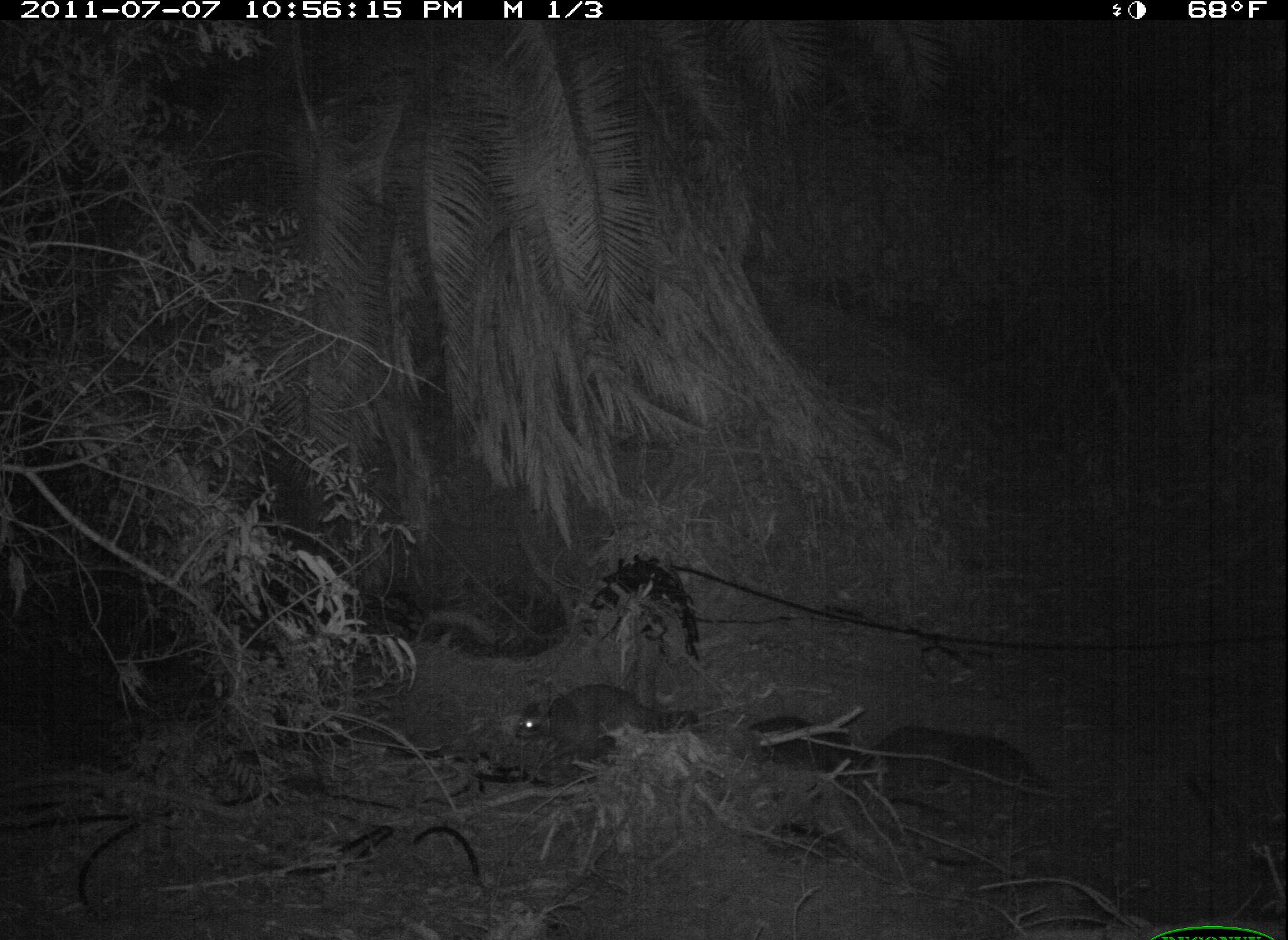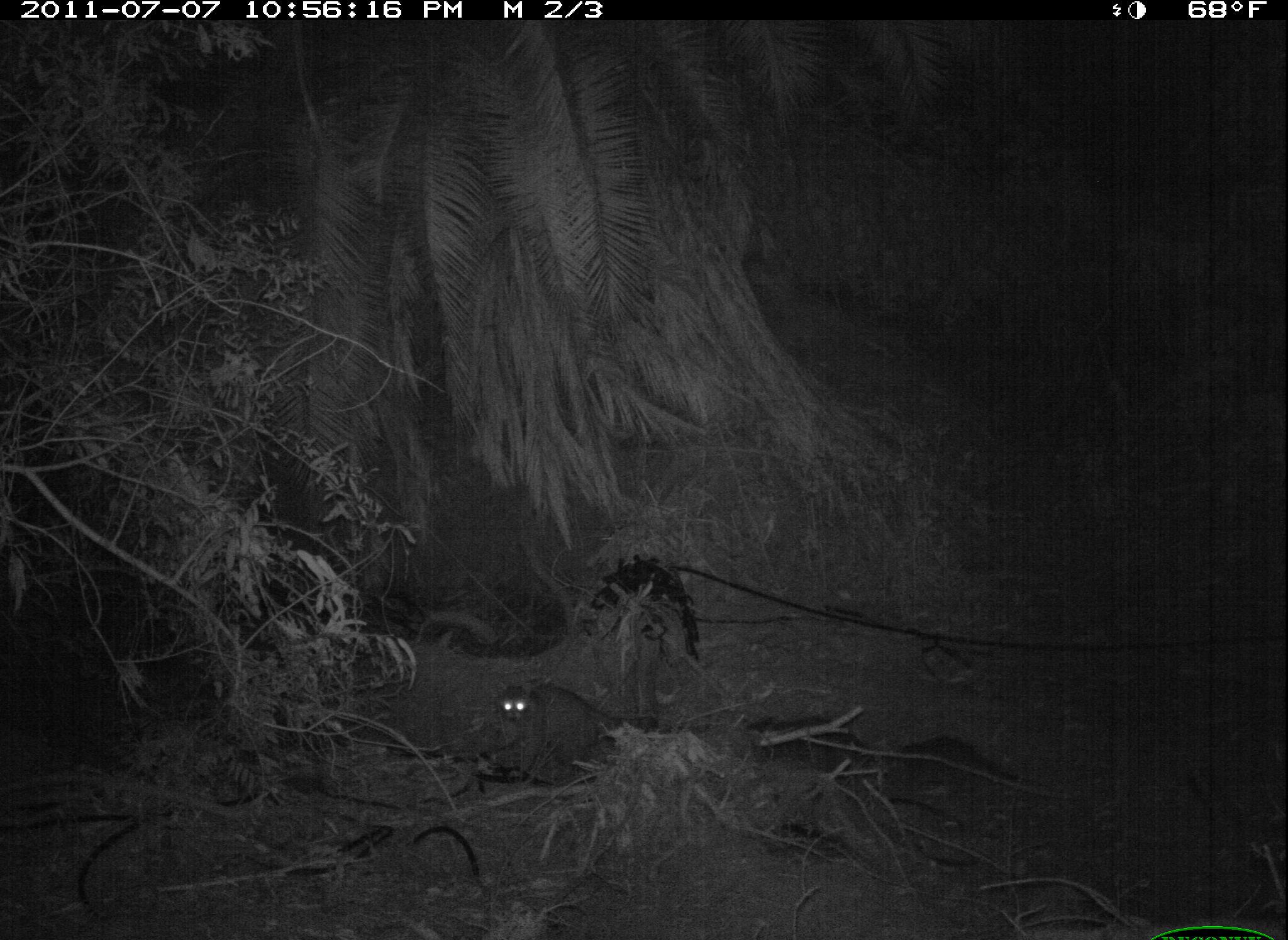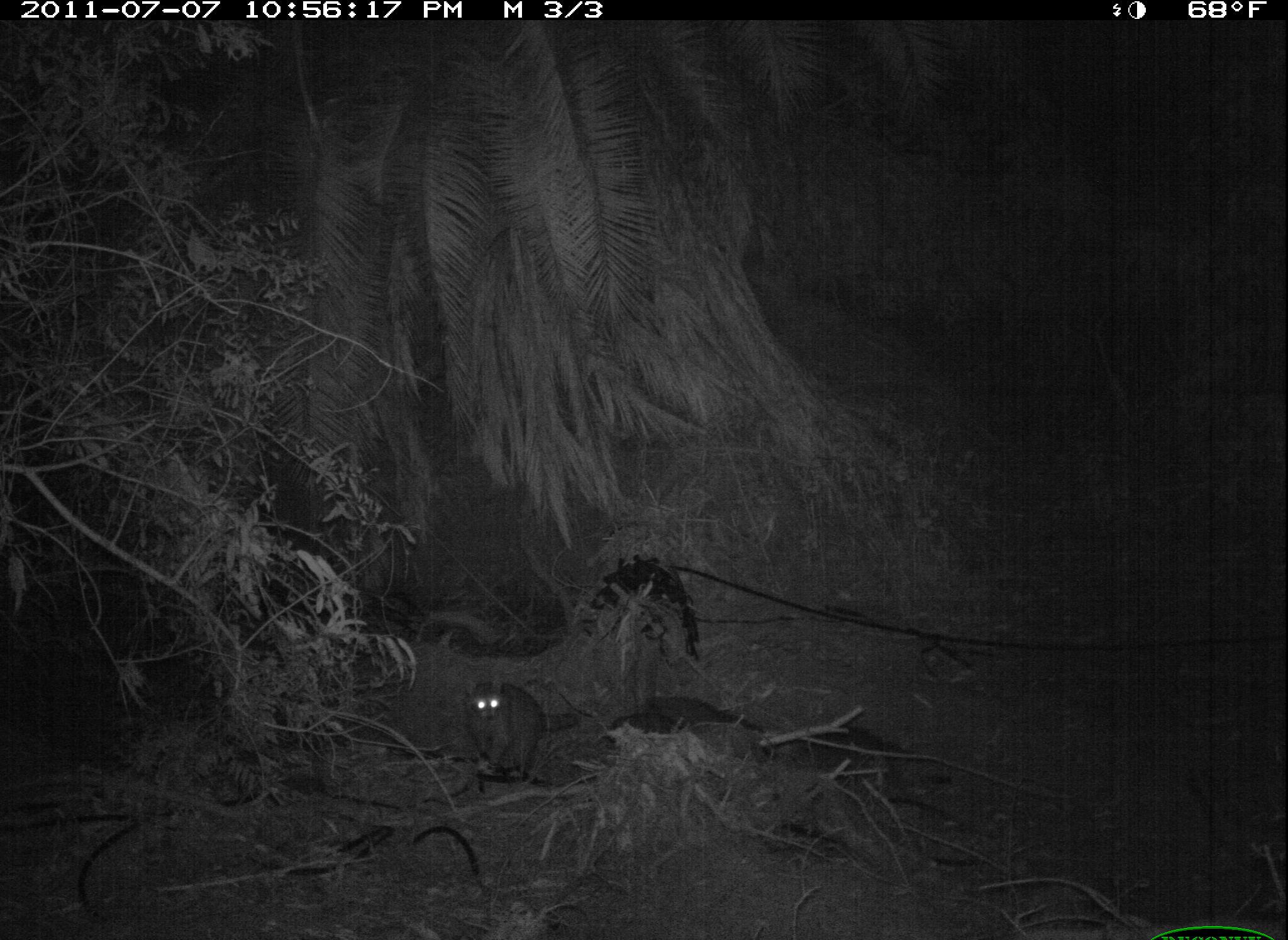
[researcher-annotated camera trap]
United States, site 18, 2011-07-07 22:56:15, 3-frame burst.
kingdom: Animalia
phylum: Chordata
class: Mammalia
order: Carnivora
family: Procyonidae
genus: Procyon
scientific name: Procyon lotor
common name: raccoon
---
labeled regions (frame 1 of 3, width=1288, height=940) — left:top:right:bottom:
raccoon: 868:716:1057:827; 512:680:707:763; 728:704:862:783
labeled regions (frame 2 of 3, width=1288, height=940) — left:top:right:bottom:
raccoon: 497:681:722:783; 740:708:878:773; 889:735:1030:791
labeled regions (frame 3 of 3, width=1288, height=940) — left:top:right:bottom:
raccoon: 461:679:587:785; 782:721:959:792; 593:694:766:758